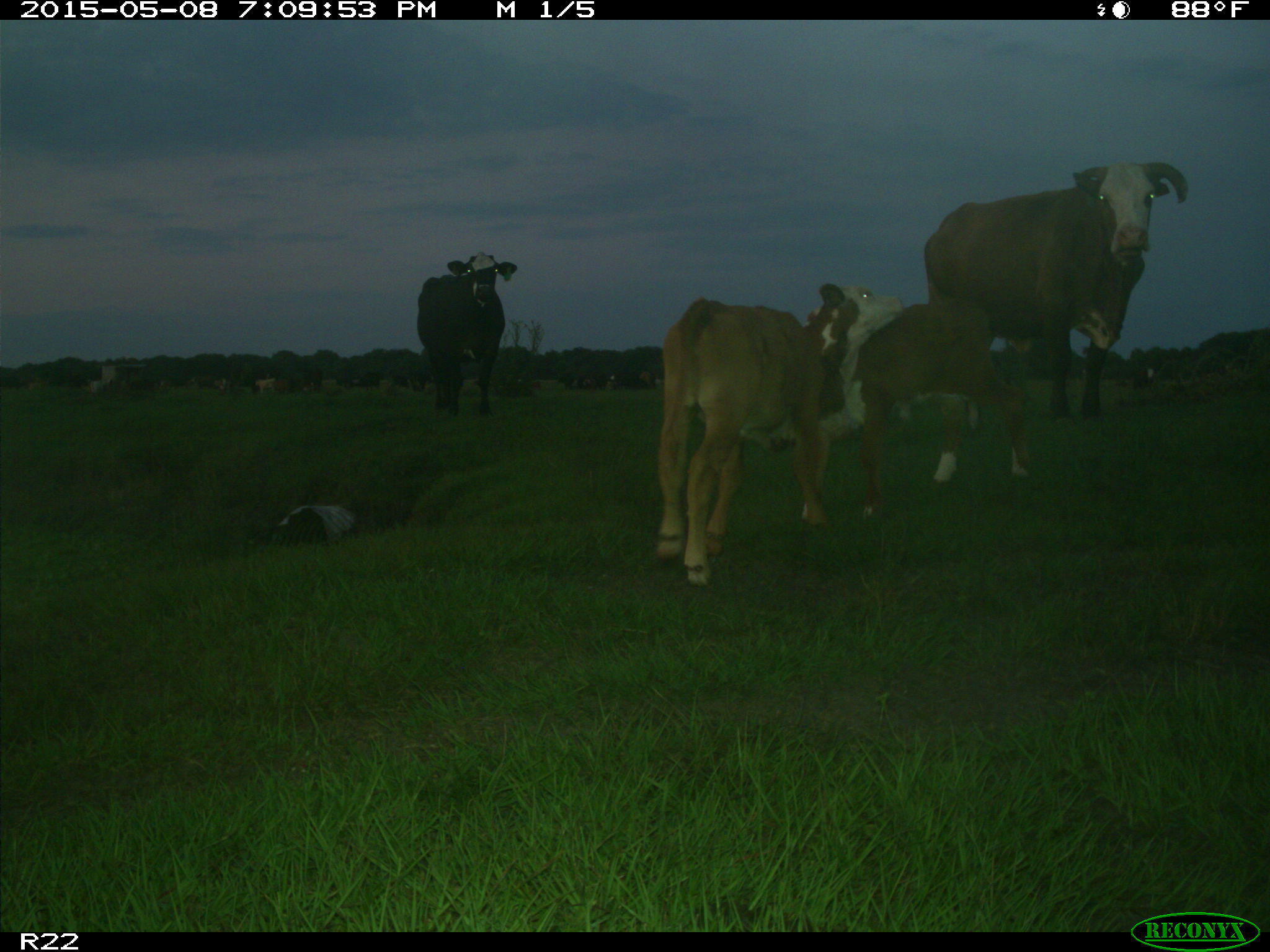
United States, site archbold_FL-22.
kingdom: Animalia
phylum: Chordata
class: Mammalia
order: Artiodactyla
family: Bovidae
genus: Bos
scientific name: Bos taurus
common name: domestic cow